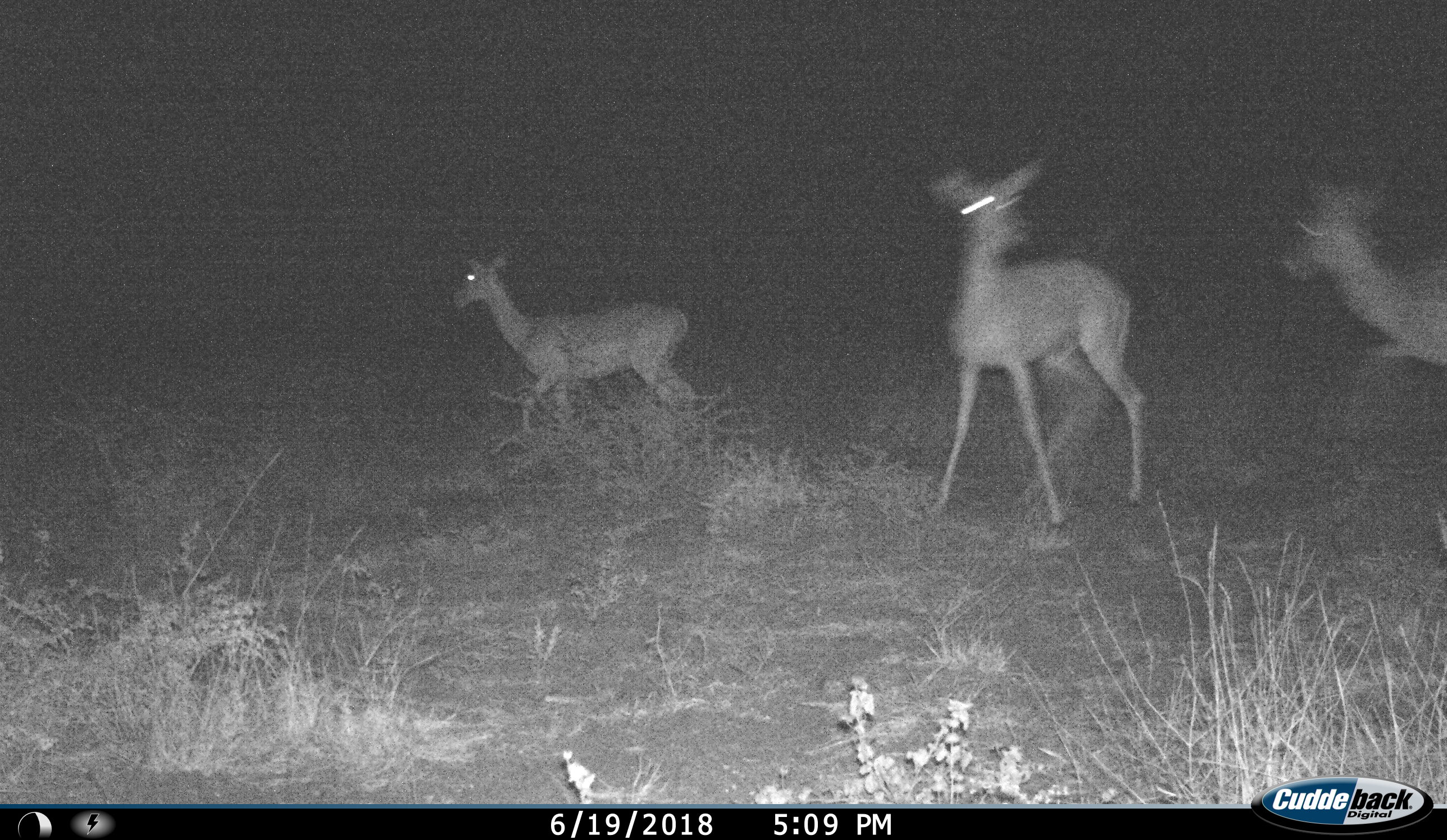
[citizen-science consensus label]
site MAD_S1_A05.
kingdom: Animalia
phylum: Chordata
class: Mammalia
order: Artiodactyla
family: Bovidae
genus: Aepyceros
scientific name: Aepyceros melampus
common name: impala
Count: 3.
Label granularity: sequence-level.